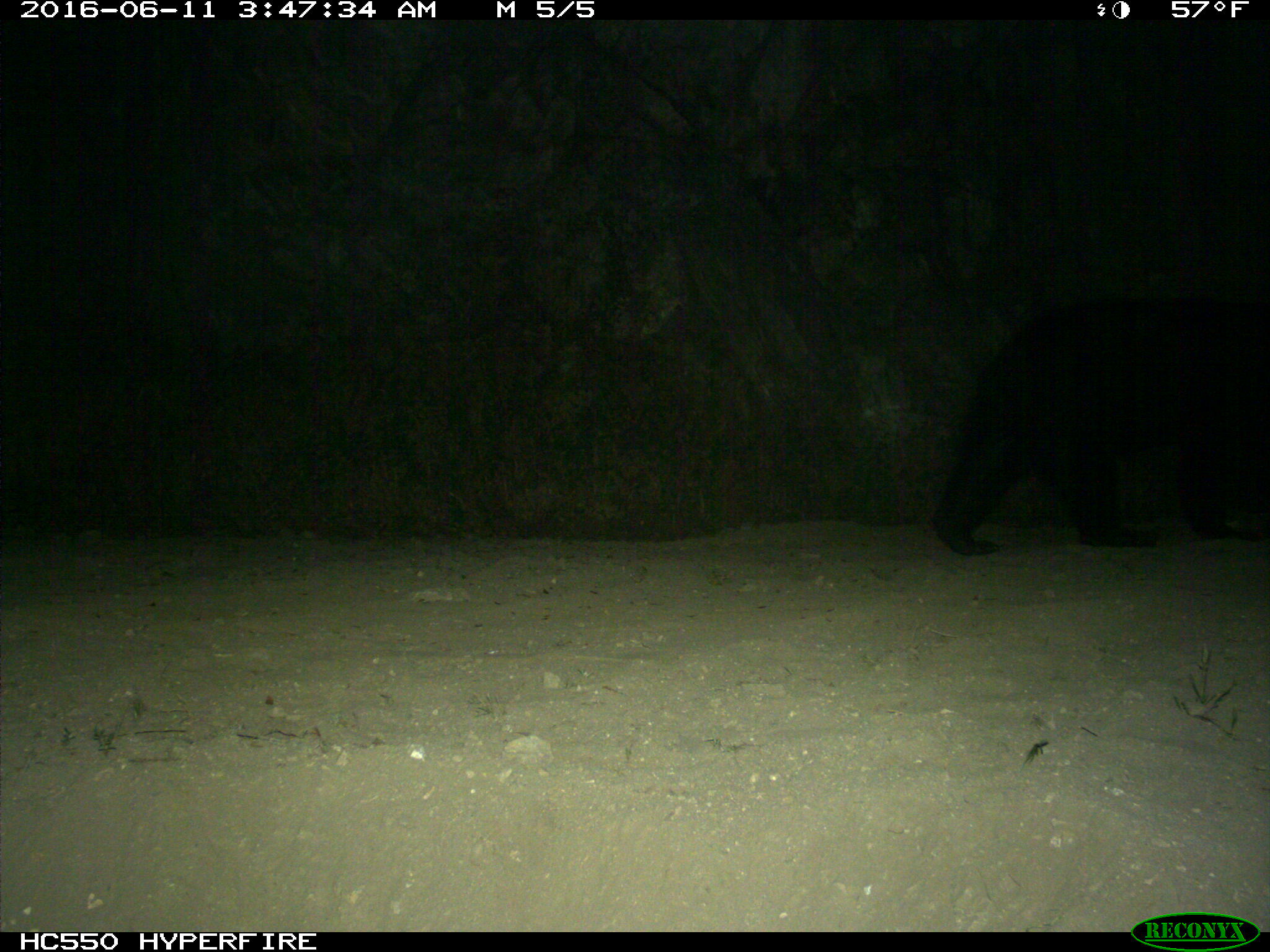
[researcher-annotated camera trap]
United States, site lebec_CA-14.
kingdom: Animalia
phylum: Chordata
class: Mammalia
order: Carnivora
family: Ursidae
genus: Ursus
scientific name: Ursus americanus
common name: american black bear